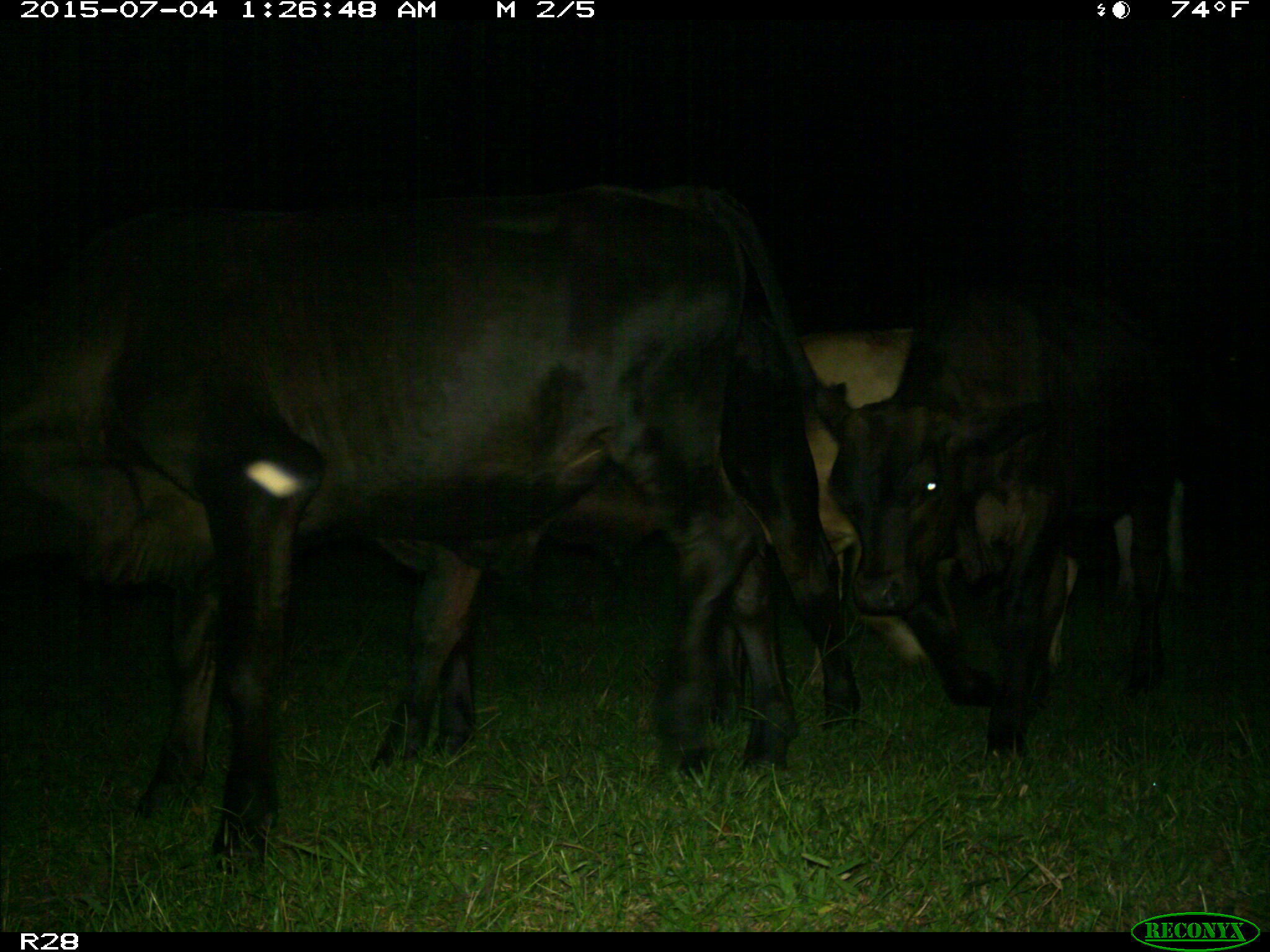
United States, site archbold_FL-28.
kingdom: Animalia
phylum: Chordata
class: Mammalia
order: Artiodactyla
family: Bovidae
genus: Bos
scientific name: Bos taurus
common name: domestic cow